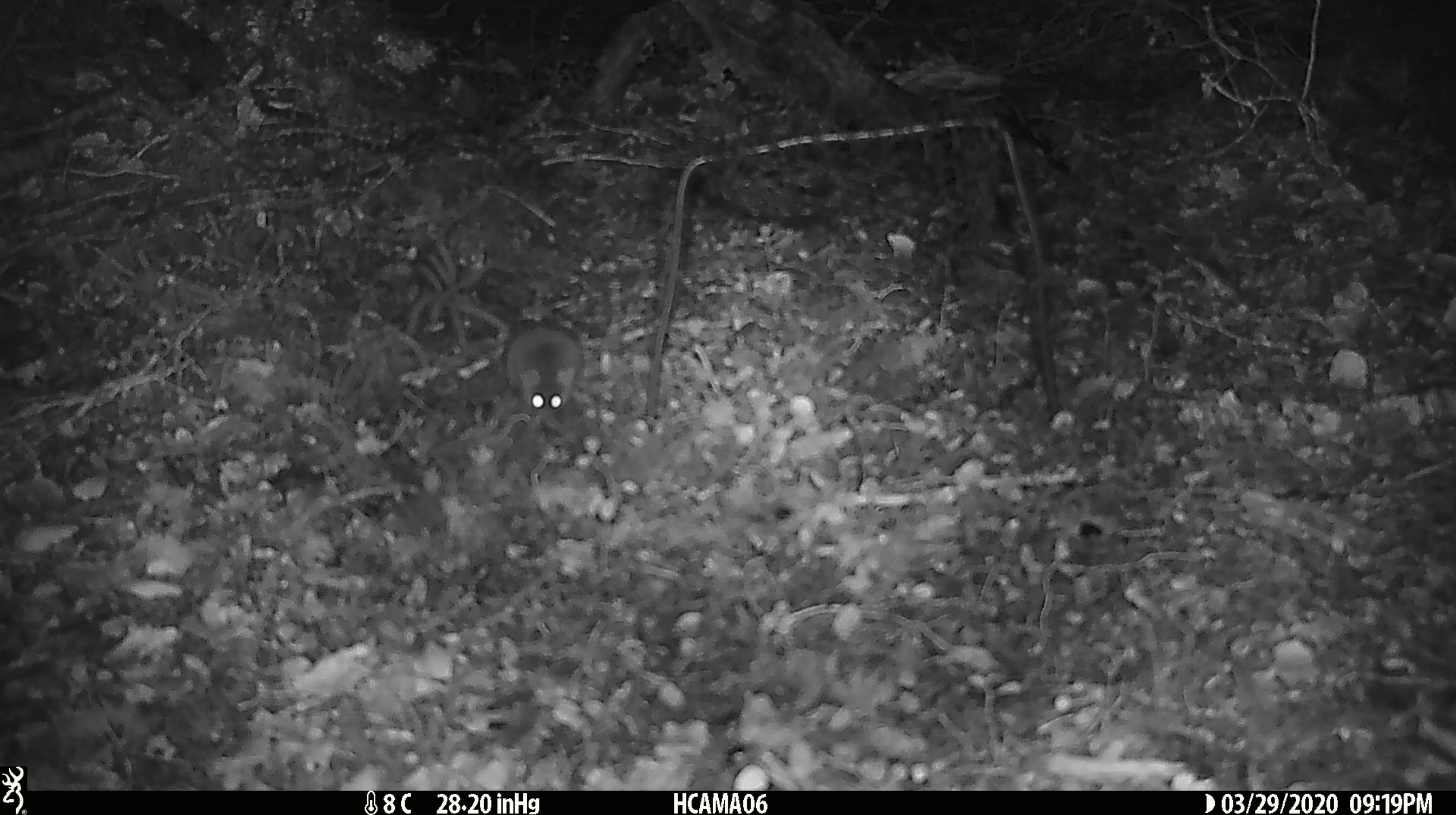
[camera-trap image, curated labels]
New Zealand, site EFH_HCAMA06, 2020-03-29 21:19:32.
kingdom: Animalia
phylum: Chordata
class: Mammalia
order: Rodentia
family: Muridae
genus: Mus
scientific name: Mus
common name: mouse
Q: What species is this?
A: Mouse (Mus).